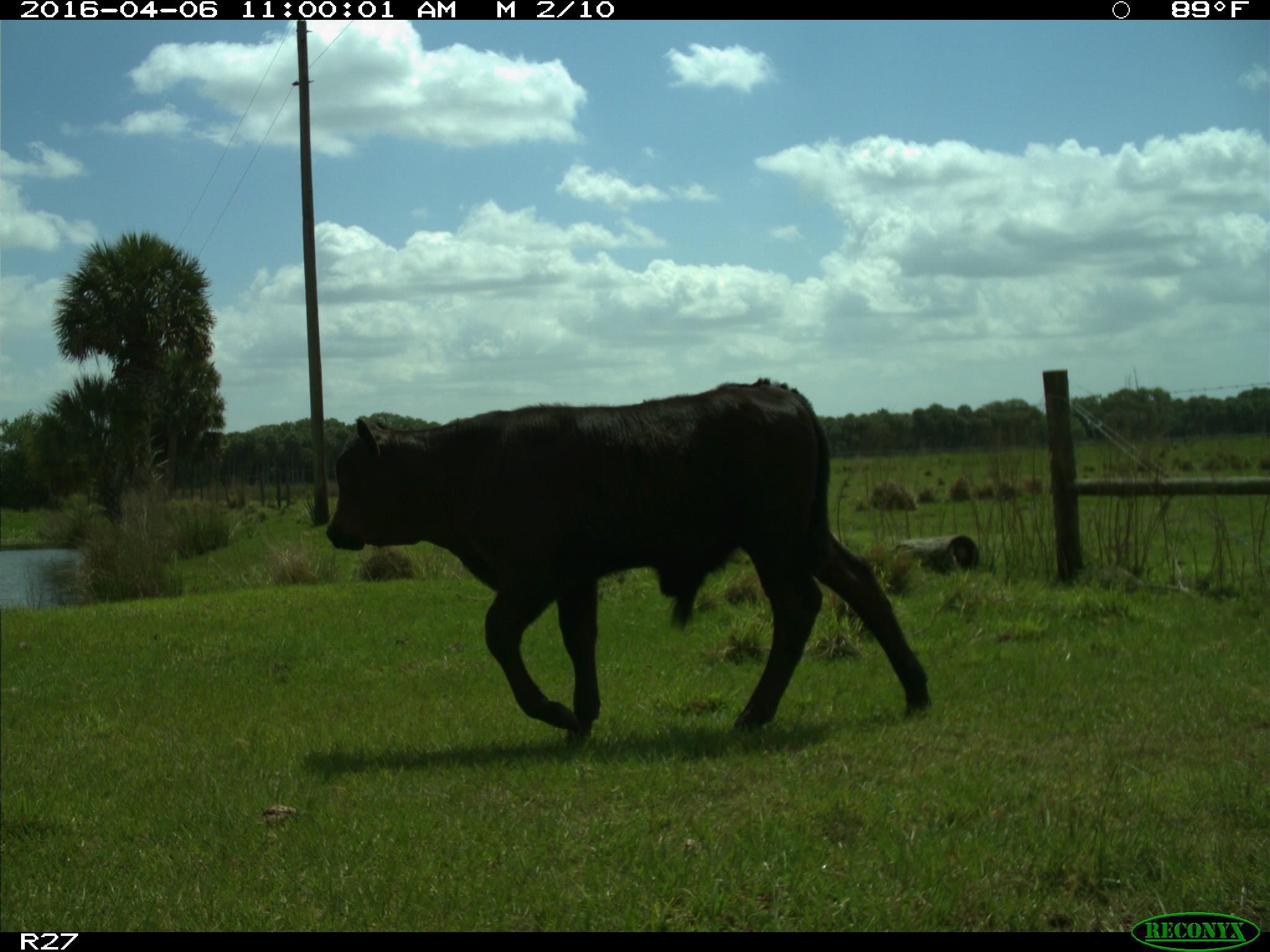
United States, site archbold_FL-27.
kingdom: Animalia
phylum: Chordata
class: Mammalia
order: Artiodactyla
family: Bovidae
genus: Bos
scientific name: Bos taurus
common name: domestic cow